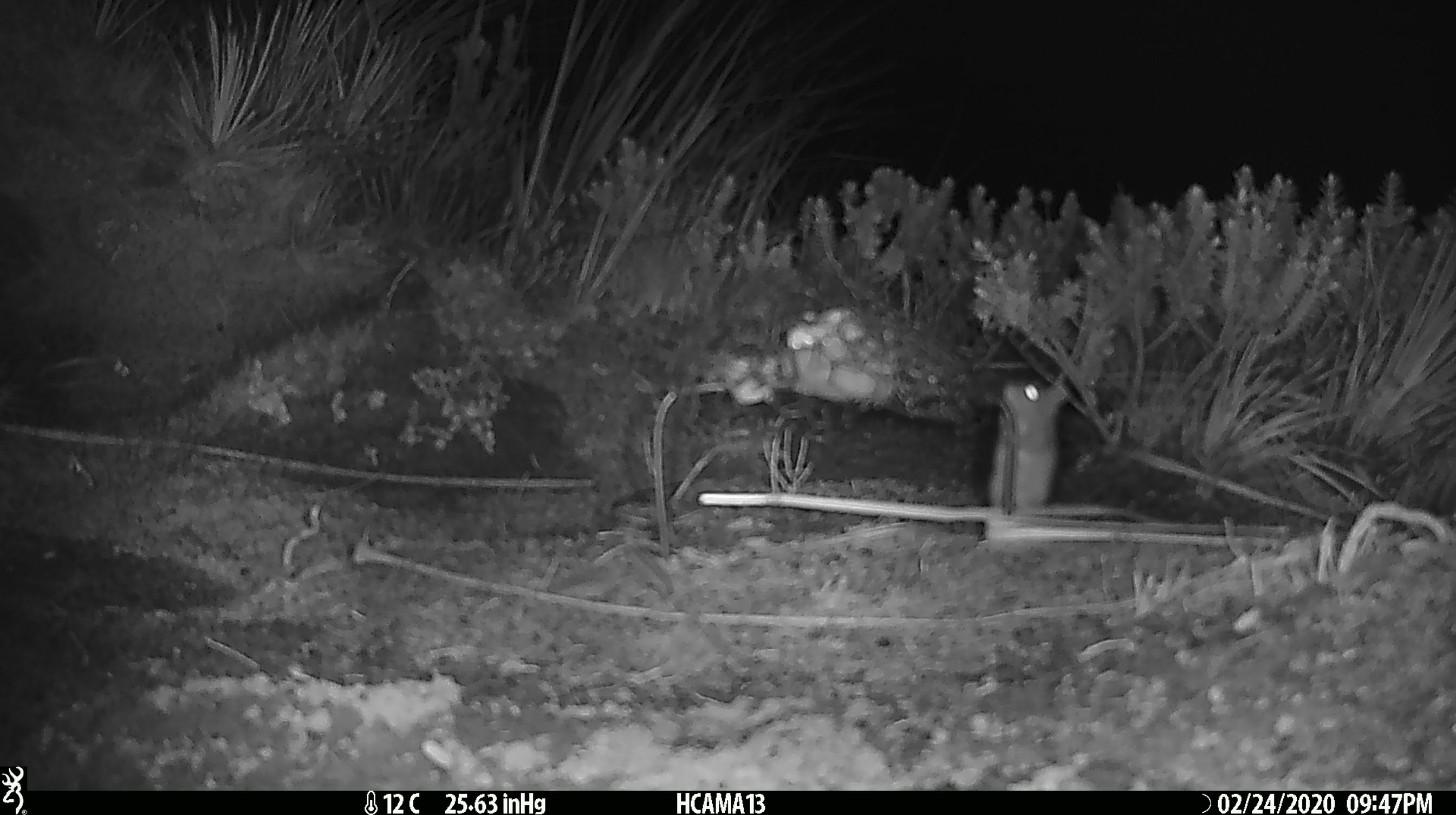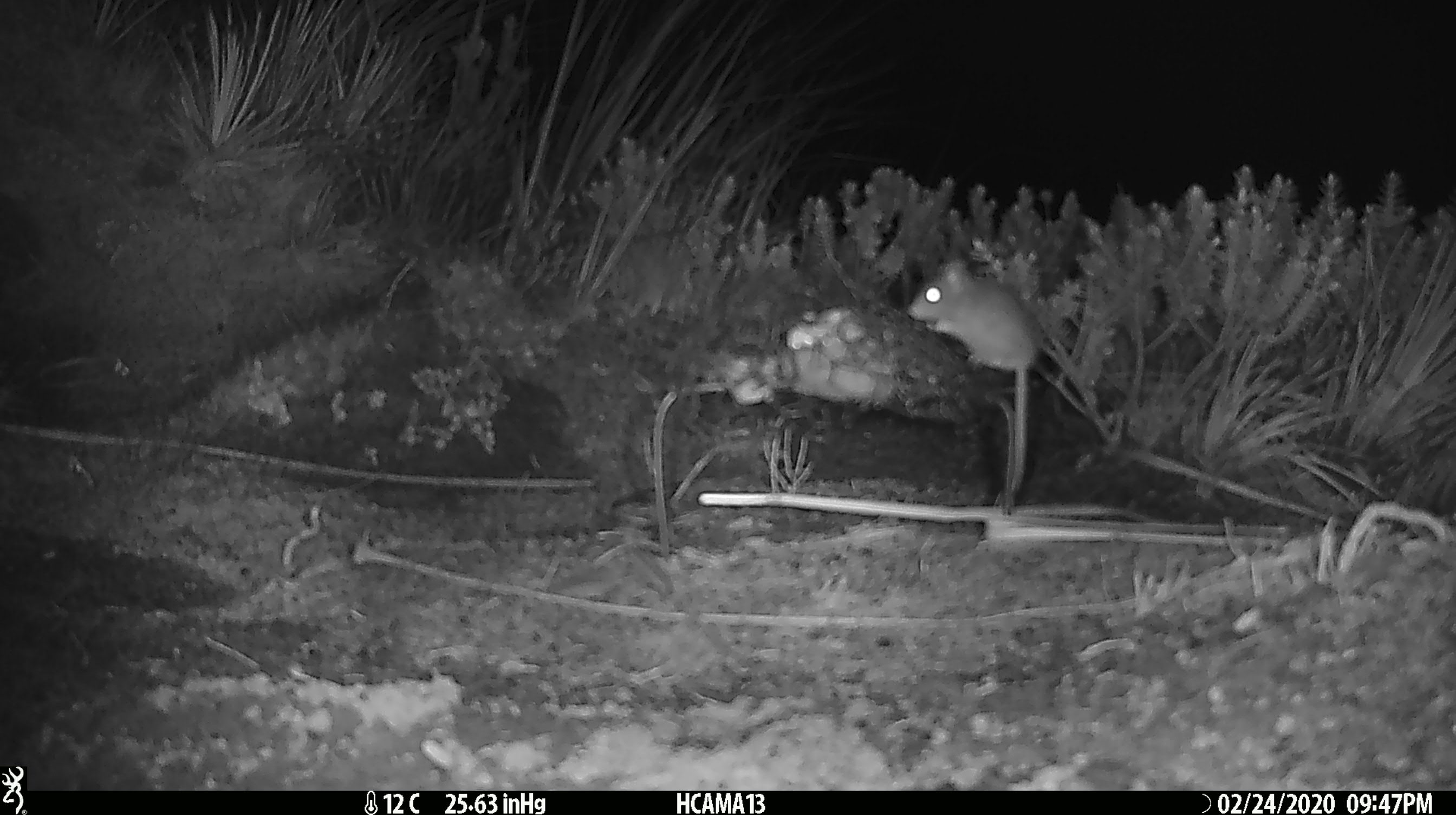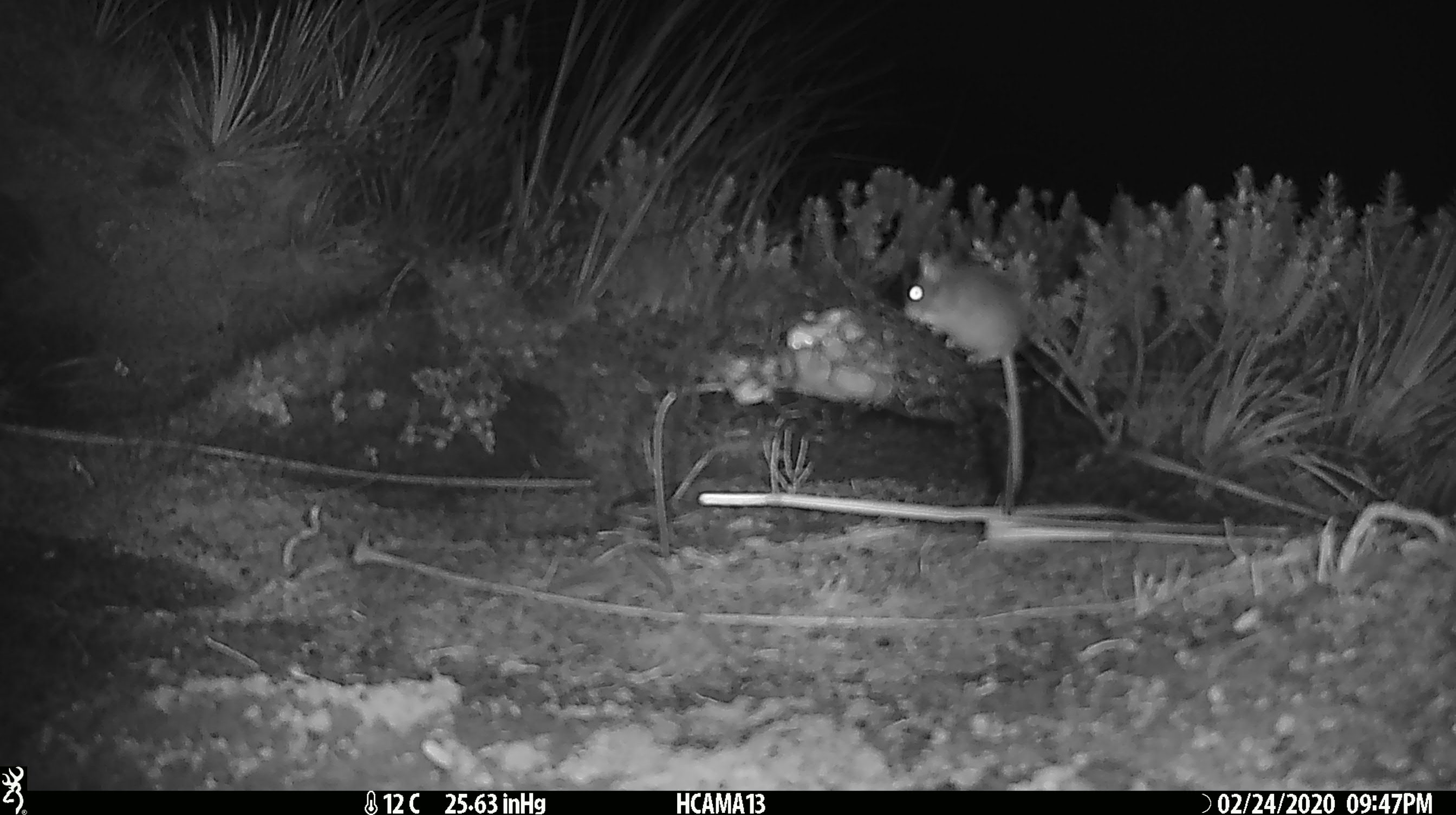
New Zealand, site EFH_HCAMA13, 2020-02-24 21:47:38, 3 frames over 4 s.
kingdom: Animalia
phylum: Chordata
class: Mammalia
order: Rodentia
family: Muridae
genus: Mus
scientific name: Mus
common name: mouse